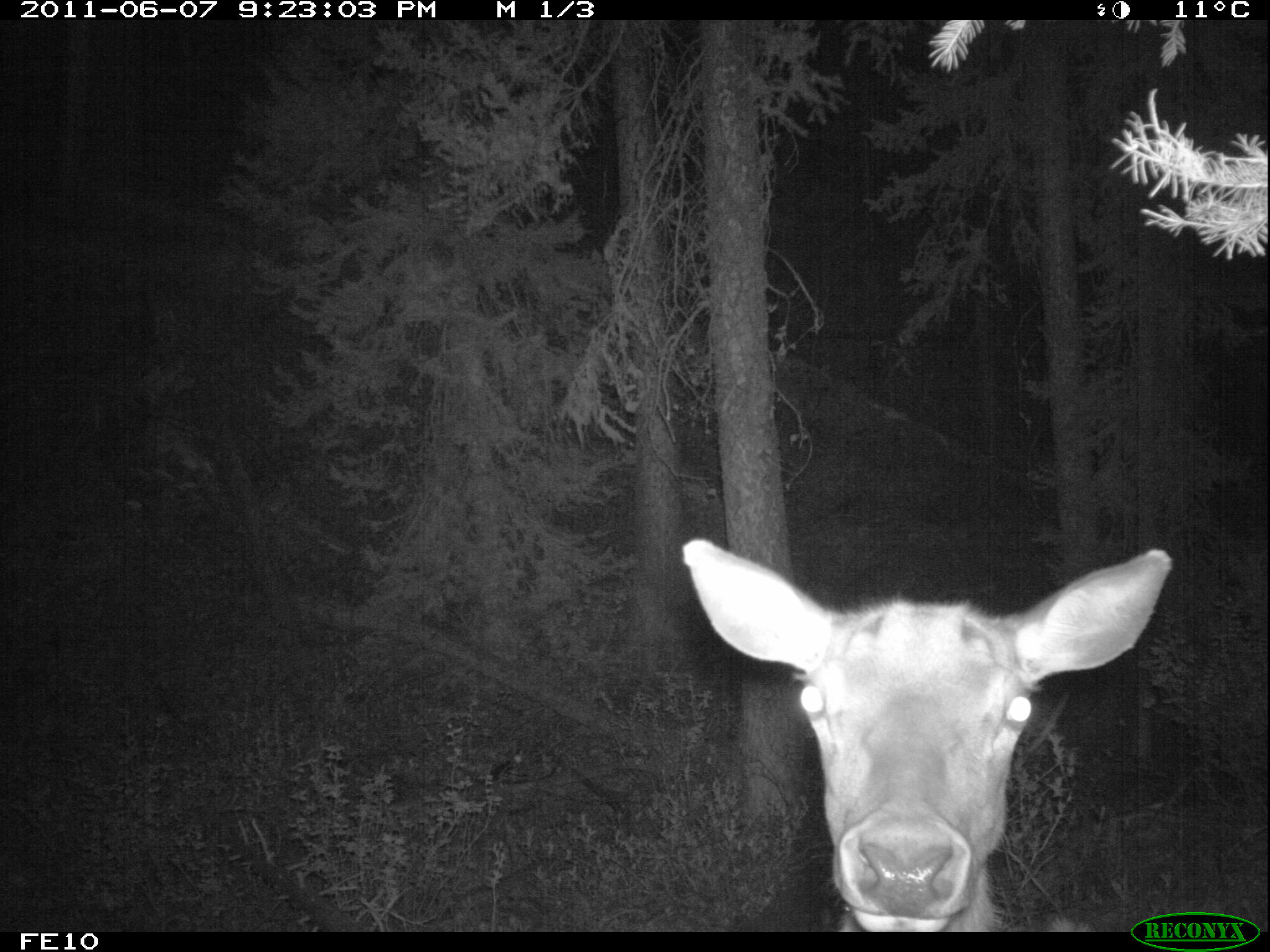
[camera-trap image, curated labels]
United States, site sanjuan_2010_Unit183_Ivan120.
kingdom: Animalia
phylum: Chordata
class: Mammalia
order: Artiodactyla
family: Cervidae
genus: Cervus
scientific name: Cervus elaphus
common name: red deer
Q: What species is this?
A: Cervus elaphus (red deer).